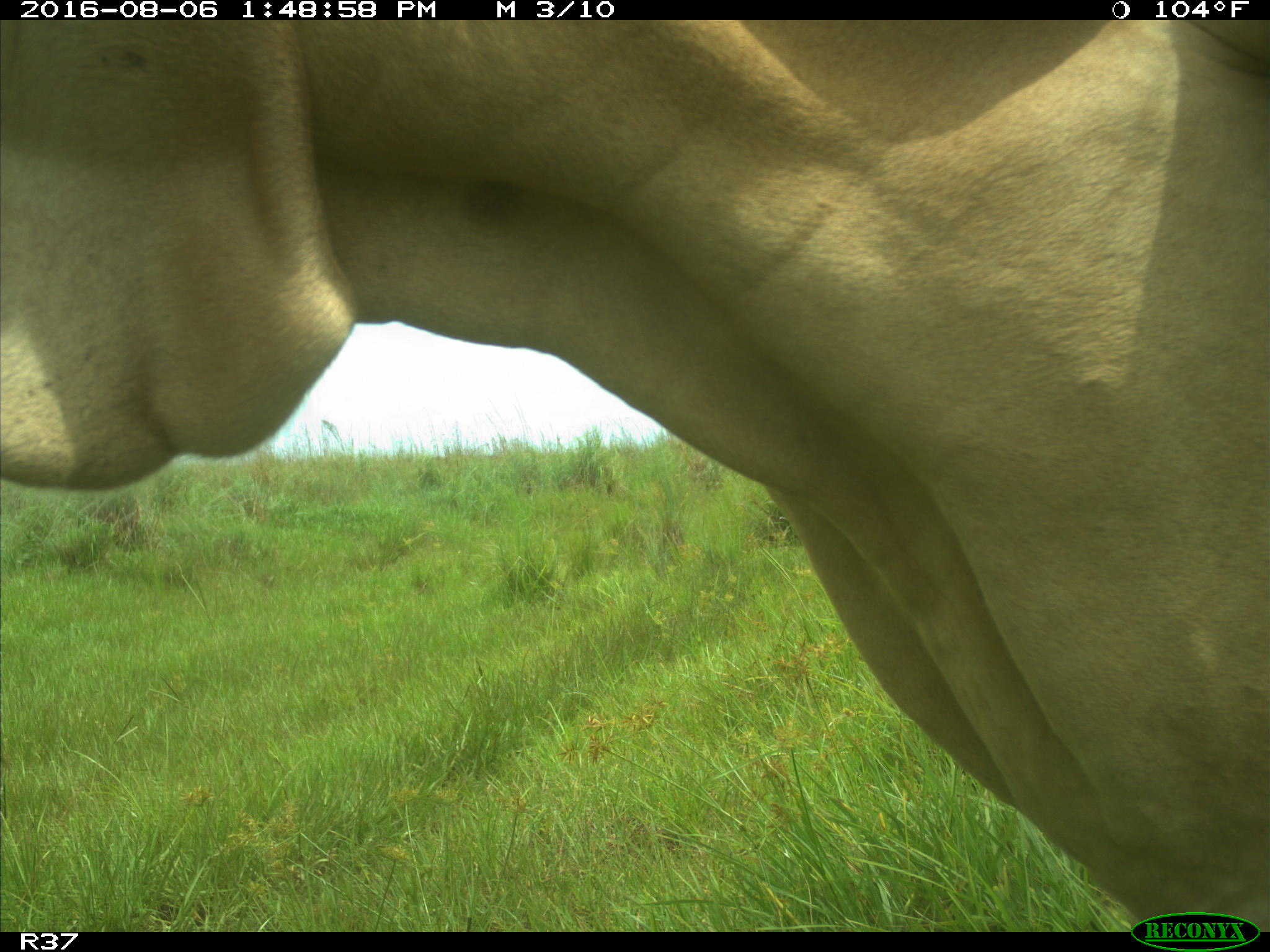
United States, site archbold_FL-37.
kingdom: Animalia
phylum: Chordata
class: Mammalia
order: Artiodactyla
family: Bovidae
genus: Bos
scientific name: Bos taurus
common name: domestic cow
Bos taurus (domestic cow).